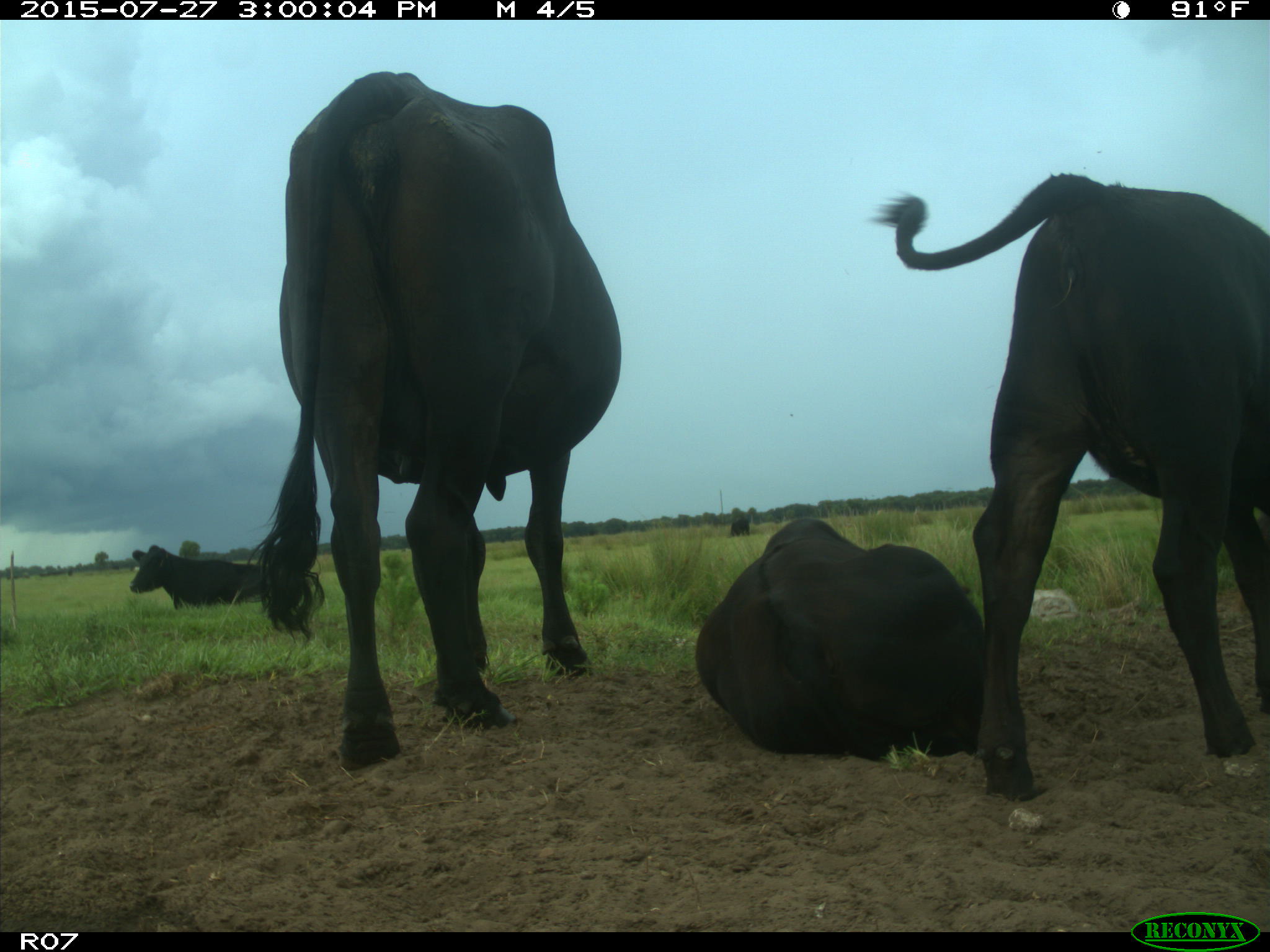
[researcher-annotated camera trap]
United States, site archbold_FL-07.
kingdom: Animalia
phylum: Chordata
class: Mammalia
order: Artiodactyla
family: Bovidae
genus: Bos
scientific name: Bos taurus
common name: domestic cow